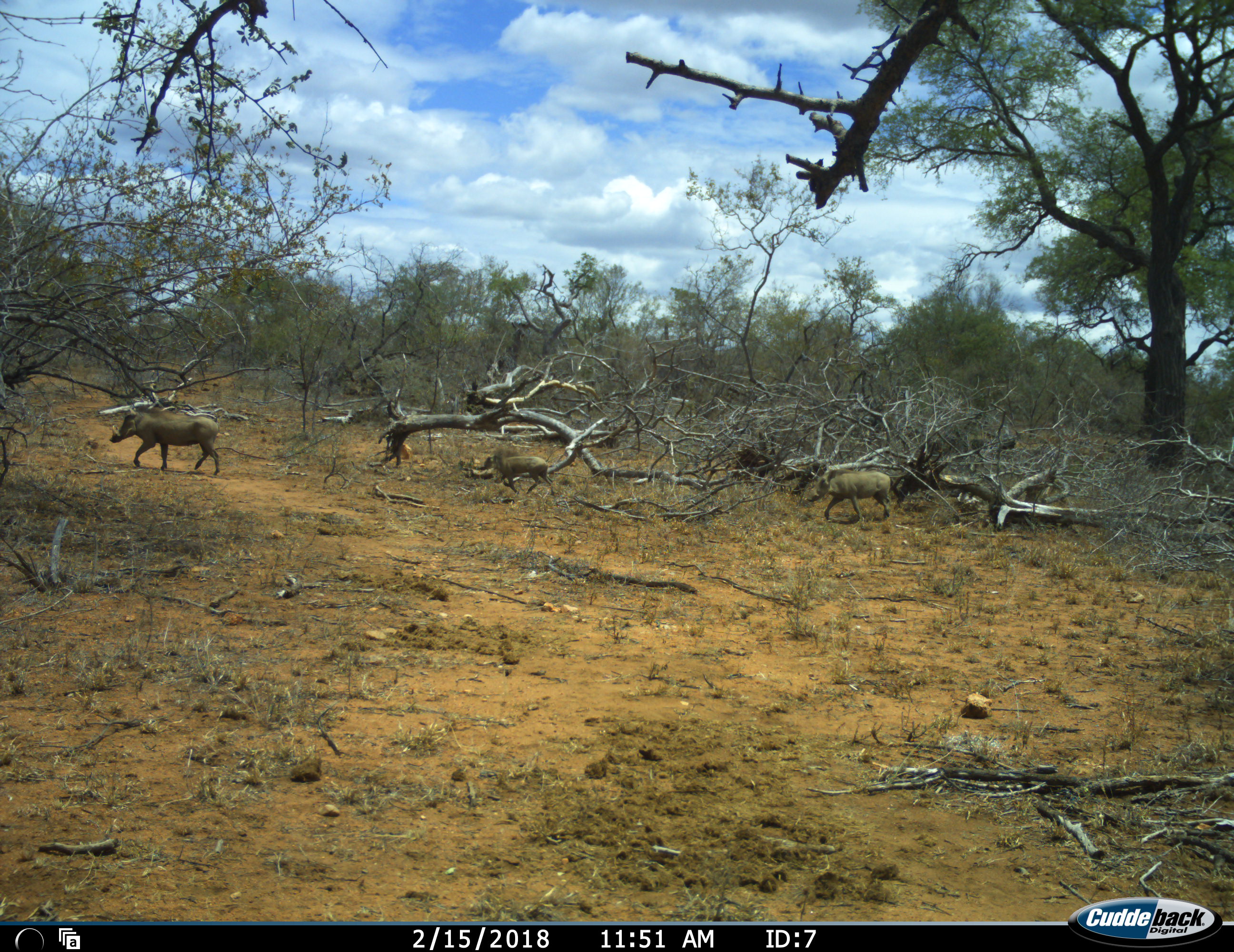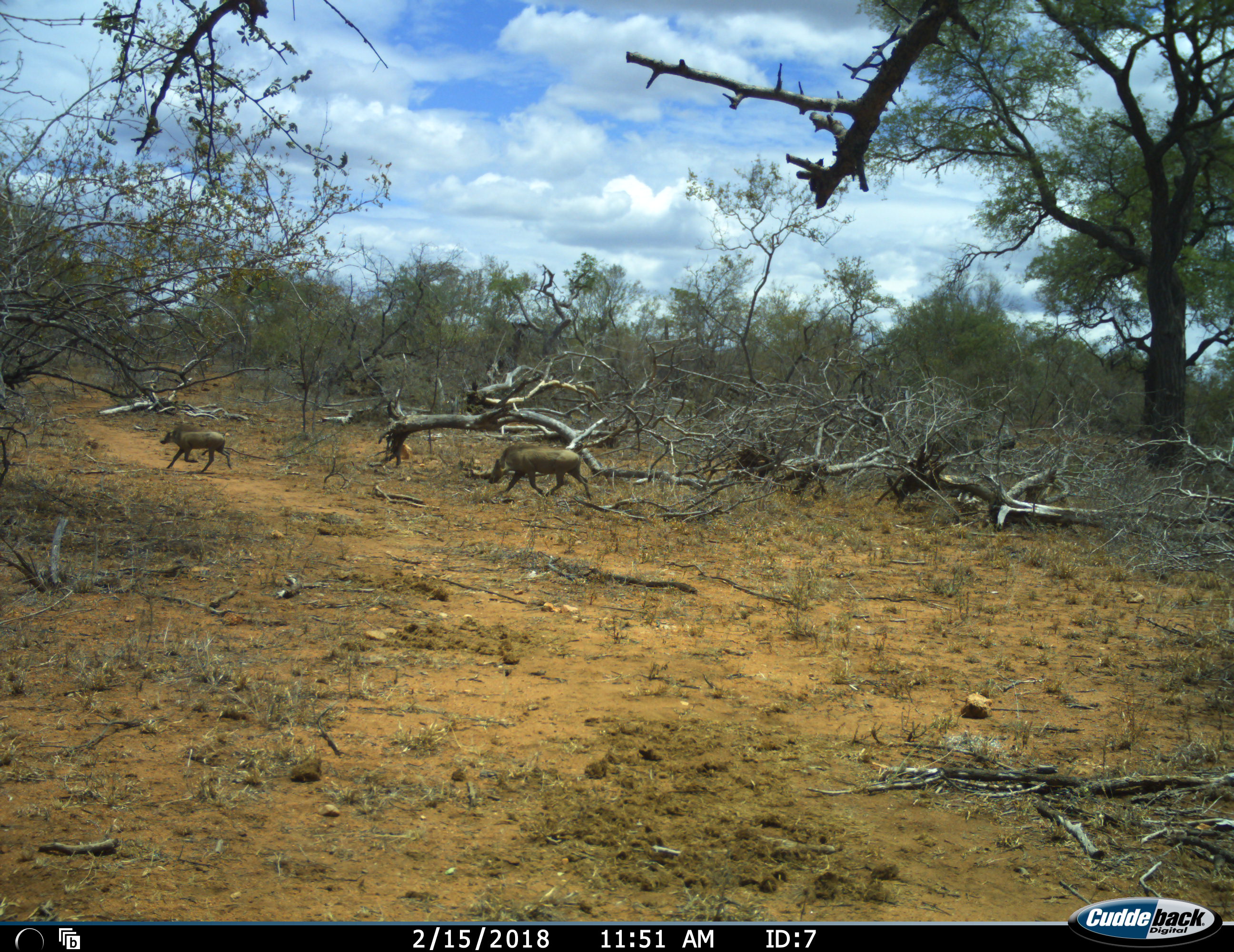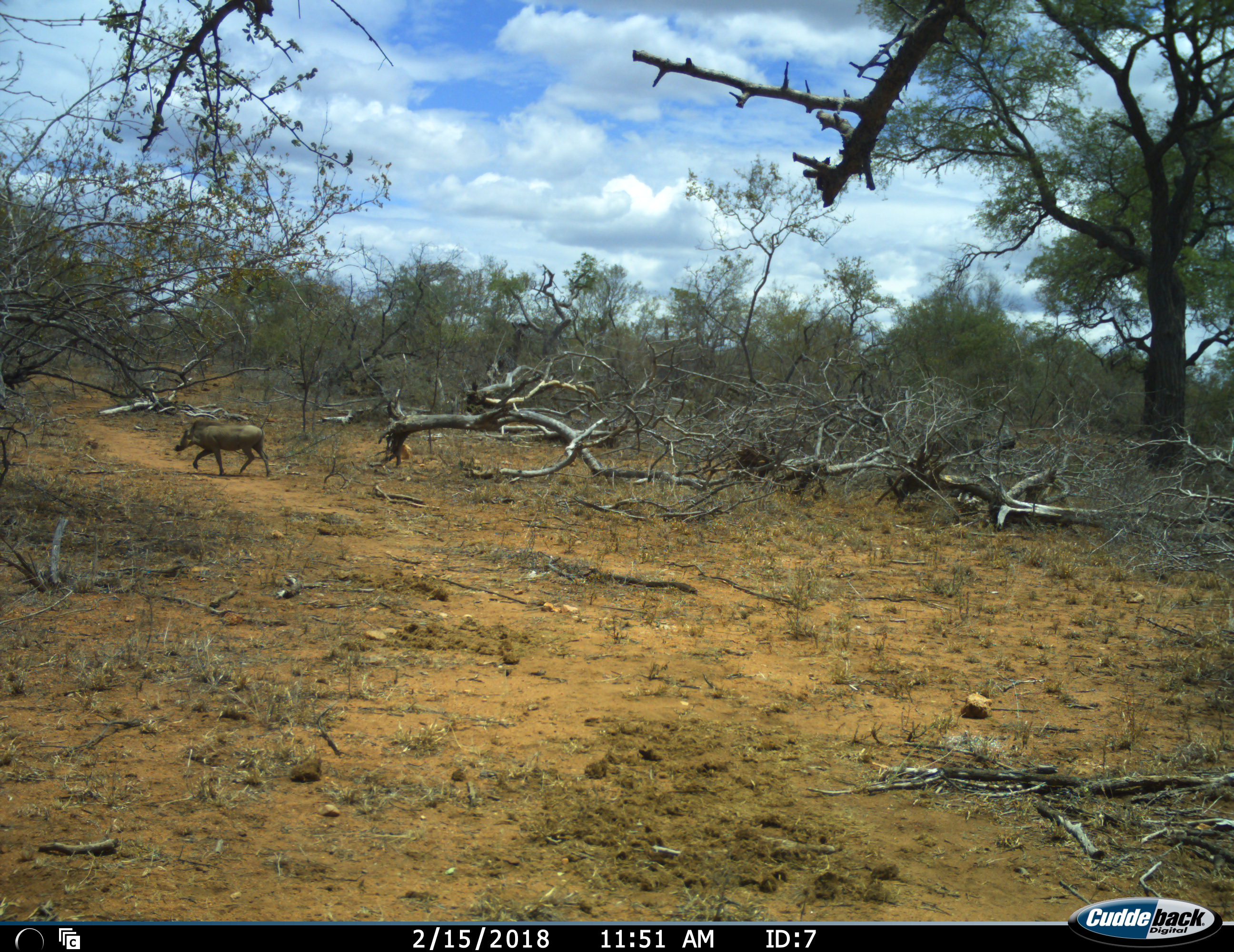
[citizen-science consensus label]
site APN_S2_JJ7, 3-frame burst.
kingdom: Animalia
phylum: Chordata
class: Mammalia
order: Artiodactyla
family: Suidae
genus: Phacochoerus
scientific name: Phacochoerus africanus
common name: warthog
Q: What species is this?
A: Warthog (Phacochoerus africanus).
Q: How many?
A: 3.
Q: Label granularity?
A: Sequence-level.